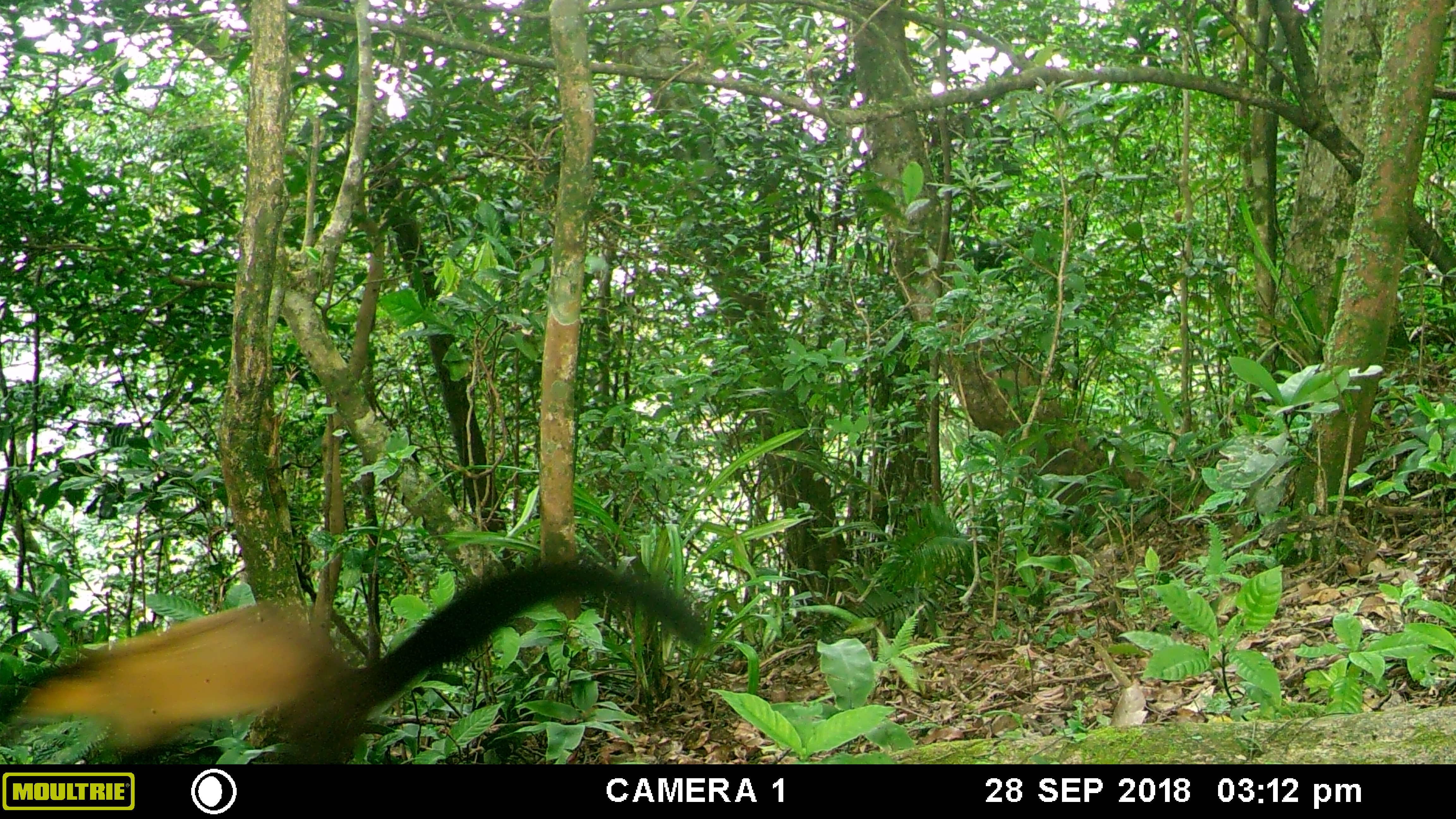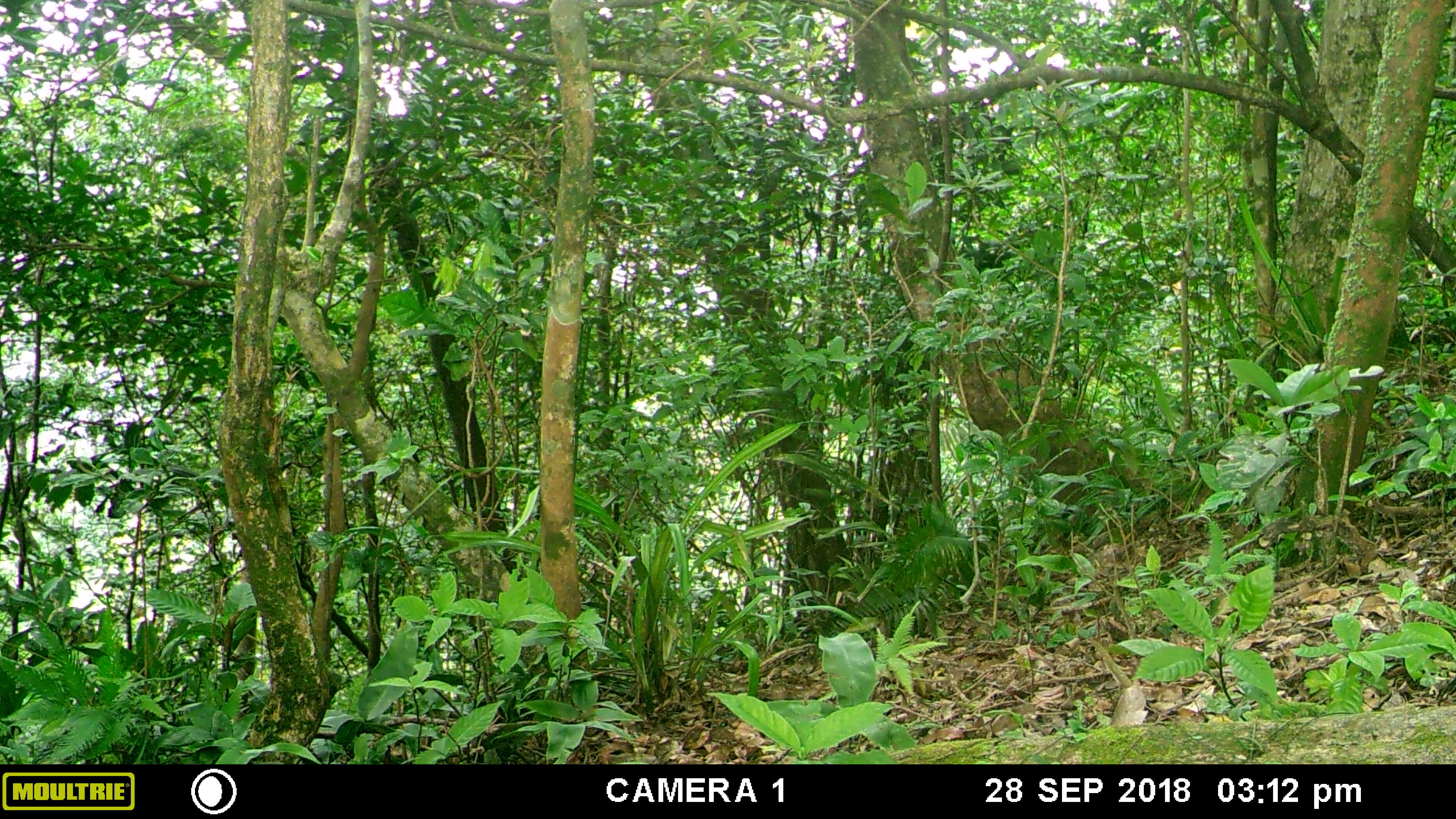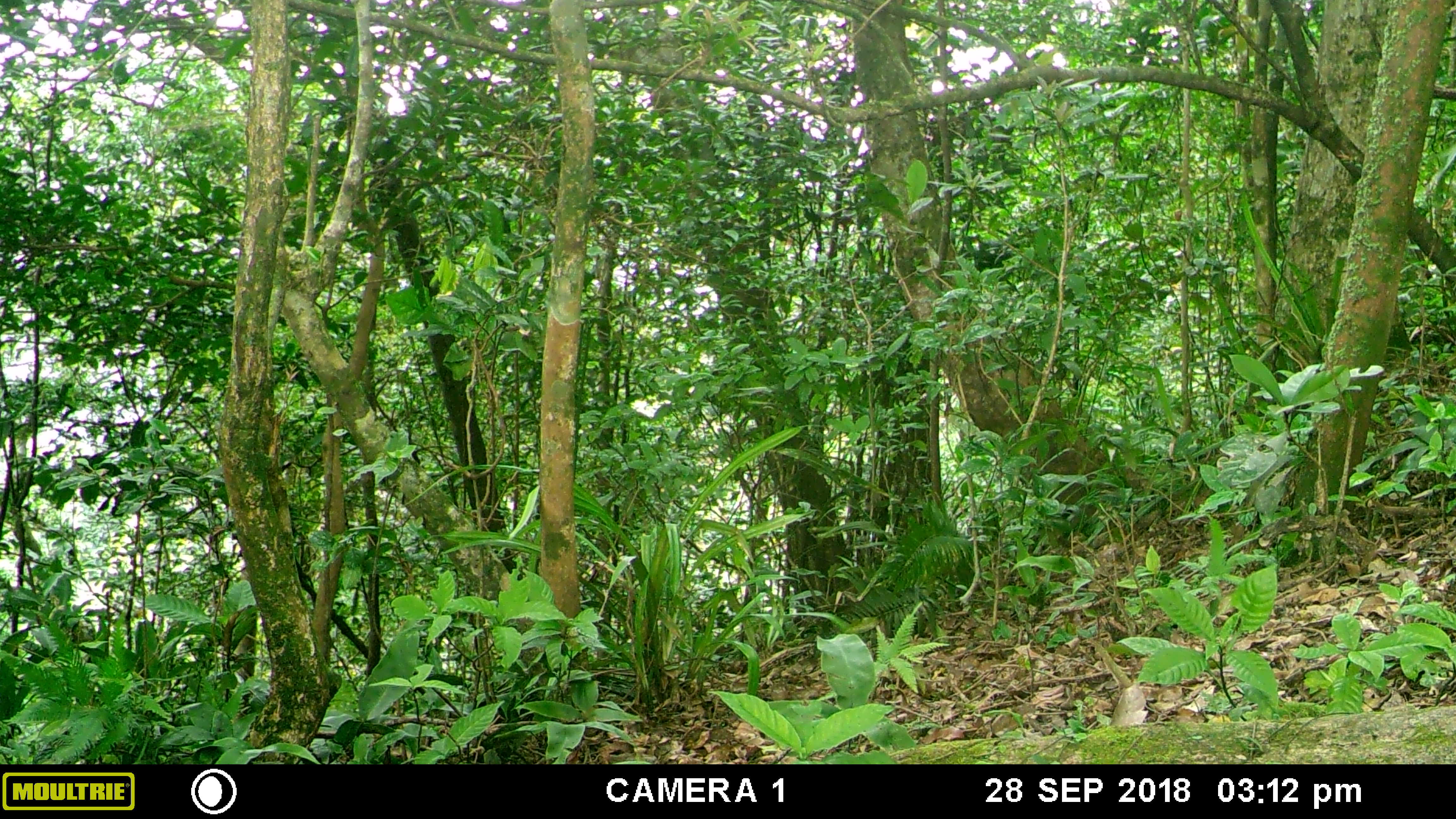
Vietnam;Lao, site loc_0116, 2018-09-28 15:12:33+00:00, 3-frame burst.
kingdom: Animalia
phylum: Chordata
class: Mammalia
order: Carnivora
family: Mustelidae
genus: Martes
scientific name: Martes flavigula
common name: yellow-throated marten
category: yellow throated marten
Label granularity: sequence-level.